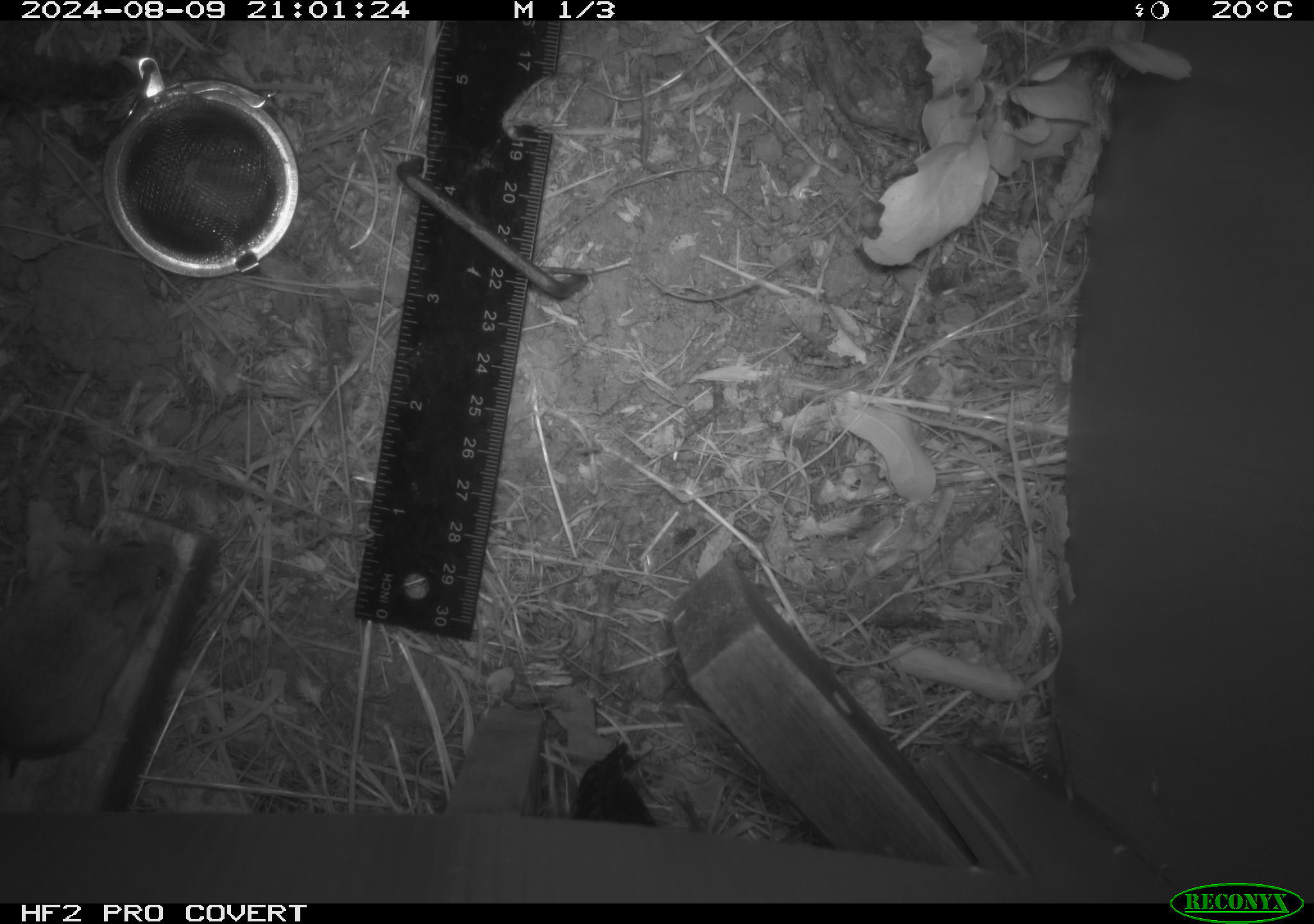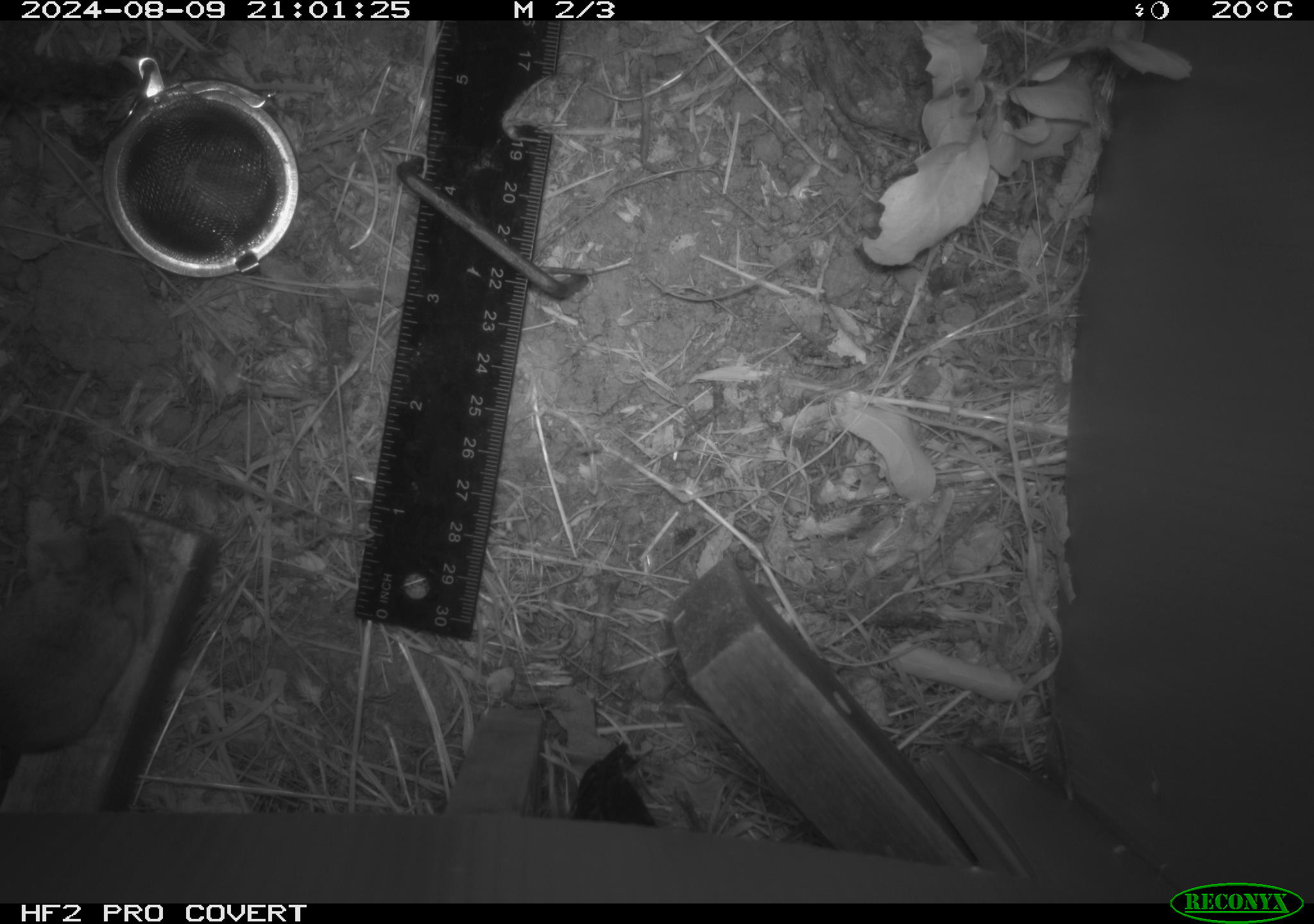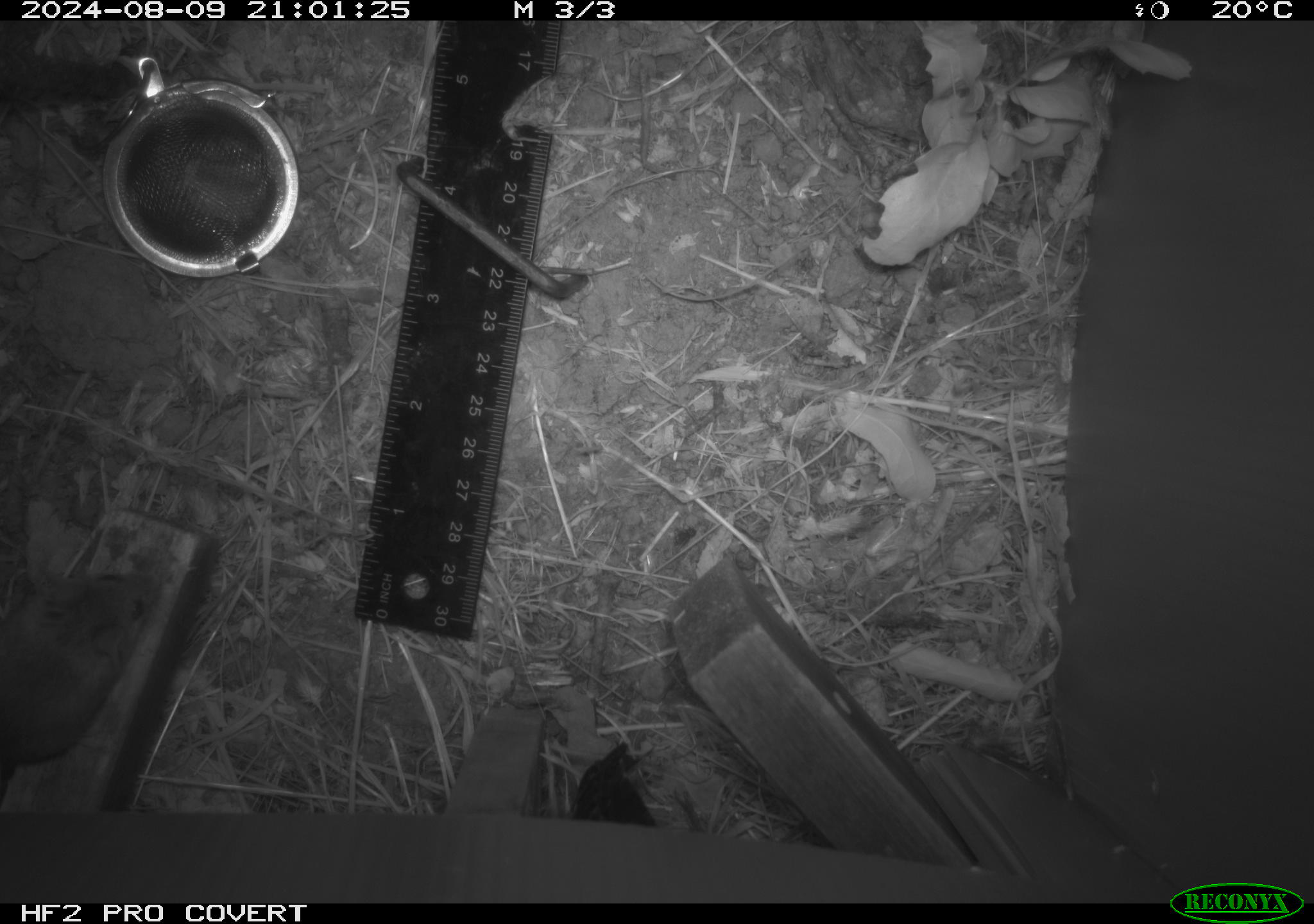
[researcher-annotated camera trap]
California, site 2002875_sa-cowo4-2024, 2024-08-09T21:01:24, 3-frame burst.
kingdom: Animalia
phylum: Chordata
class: Mammalia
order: Rodentia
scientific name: Rodentia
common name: mouse species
Mouse species (Rodentia).